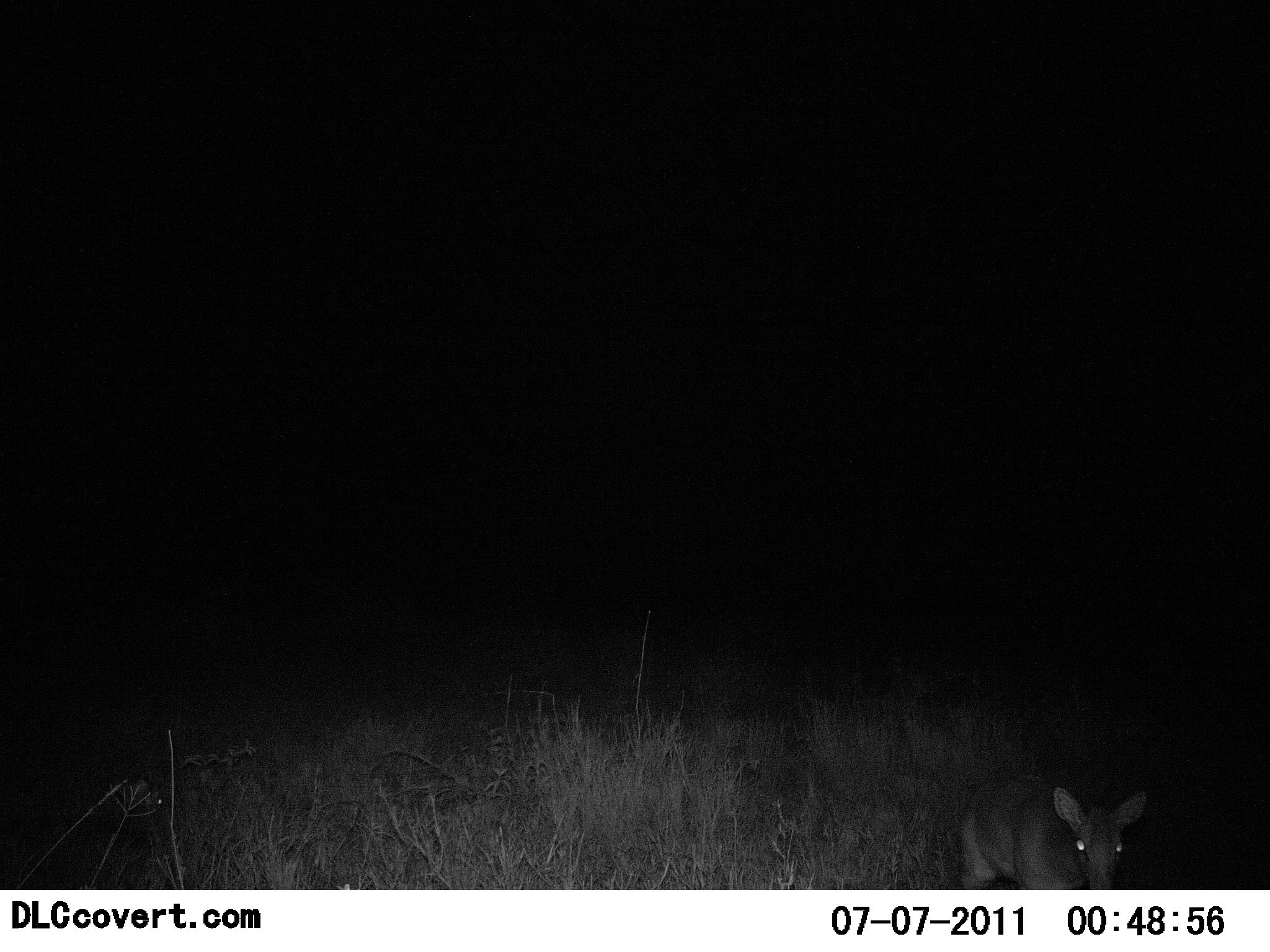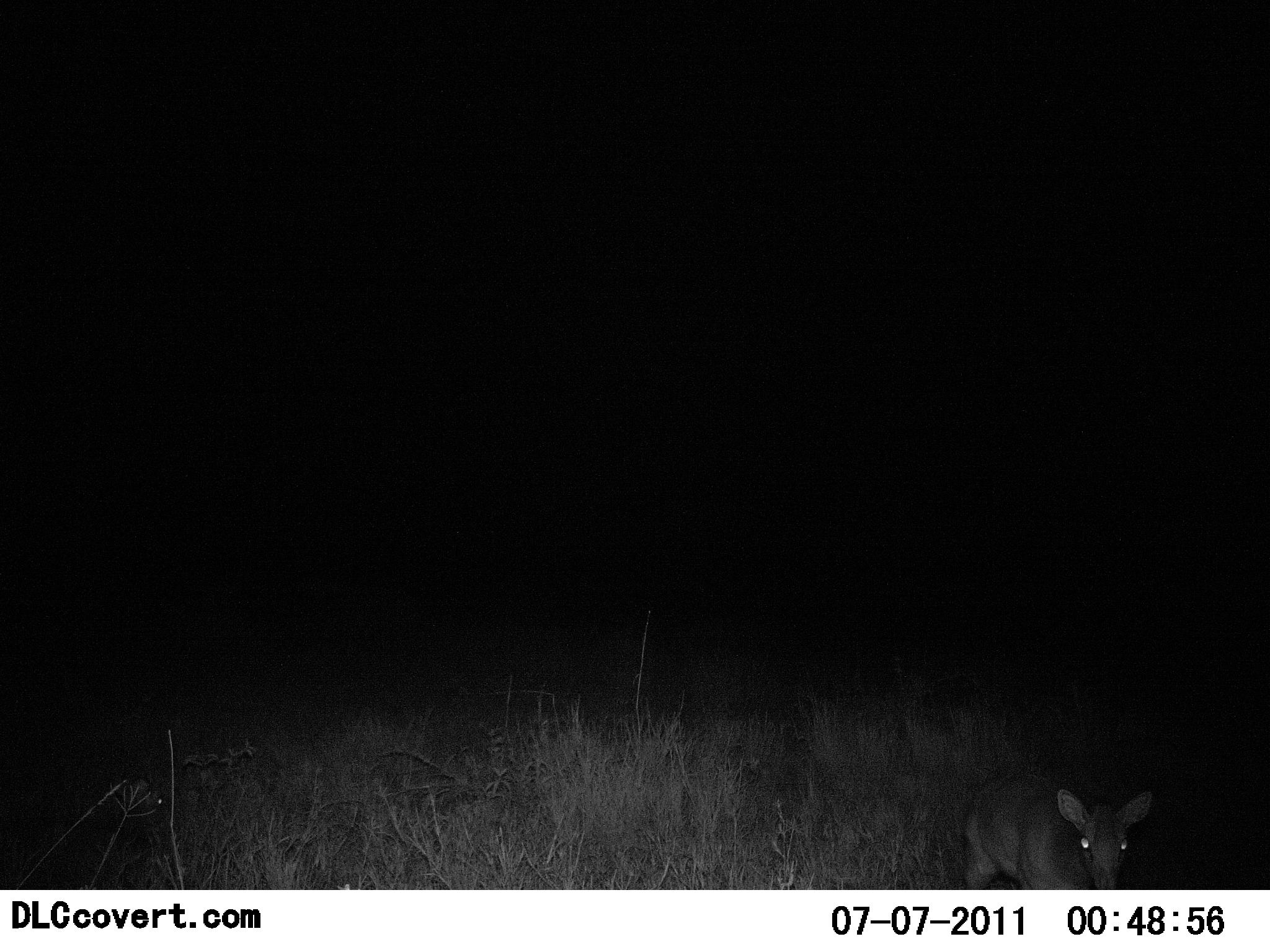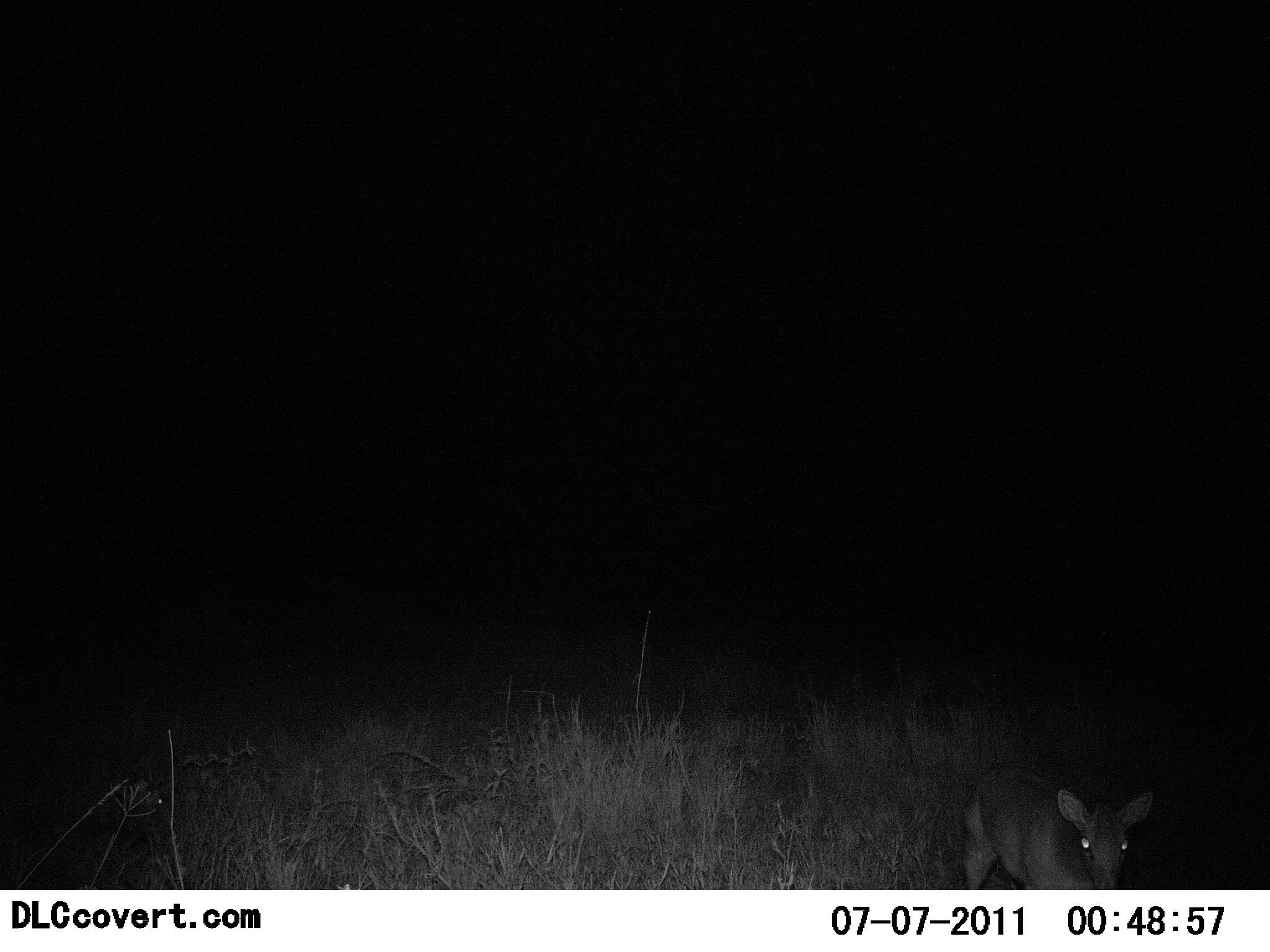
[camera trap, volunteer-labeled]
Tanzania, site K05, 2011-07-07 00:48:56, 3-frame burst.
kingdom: Animalia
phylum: Chordata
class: Mammalia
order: Tubulidentata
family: Orycteropodidae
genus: Orycteropus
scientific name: Orycteropus afer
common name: aardvark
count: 1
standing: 100%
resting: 0%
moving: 0%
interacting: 0%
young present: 0%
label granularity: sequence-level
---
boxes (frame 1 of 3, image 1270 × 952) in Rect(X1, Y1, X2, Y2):
animal: Rect(957, 762, 1150, 890)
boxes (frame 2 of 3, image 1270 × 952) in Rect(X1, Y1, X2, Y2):
animal: Rect(953, 767, 1153, 882)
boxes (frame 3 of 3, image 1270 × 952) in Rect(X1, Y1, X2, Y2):
animal: Rect(960, 765, 1153, 889)